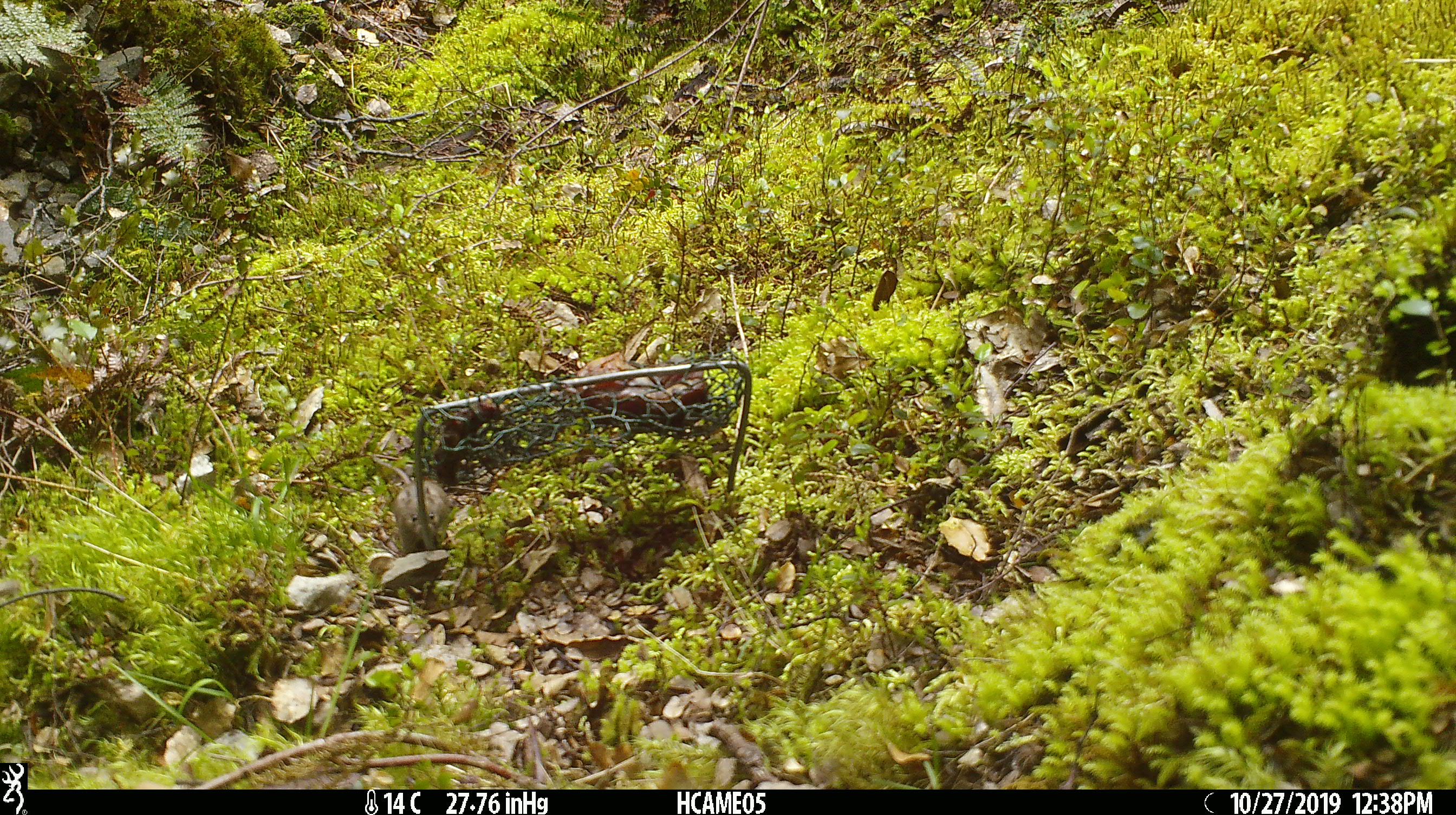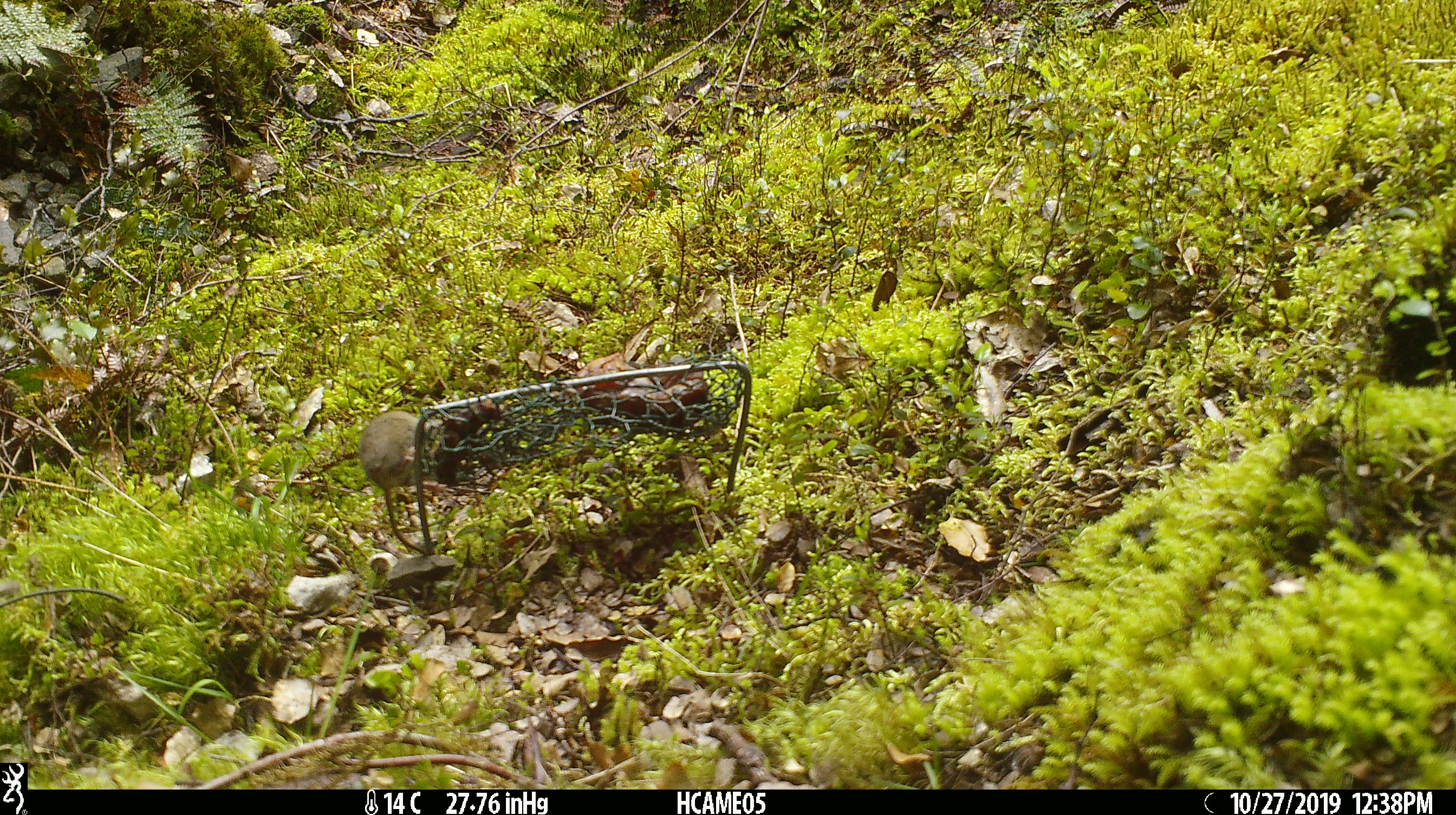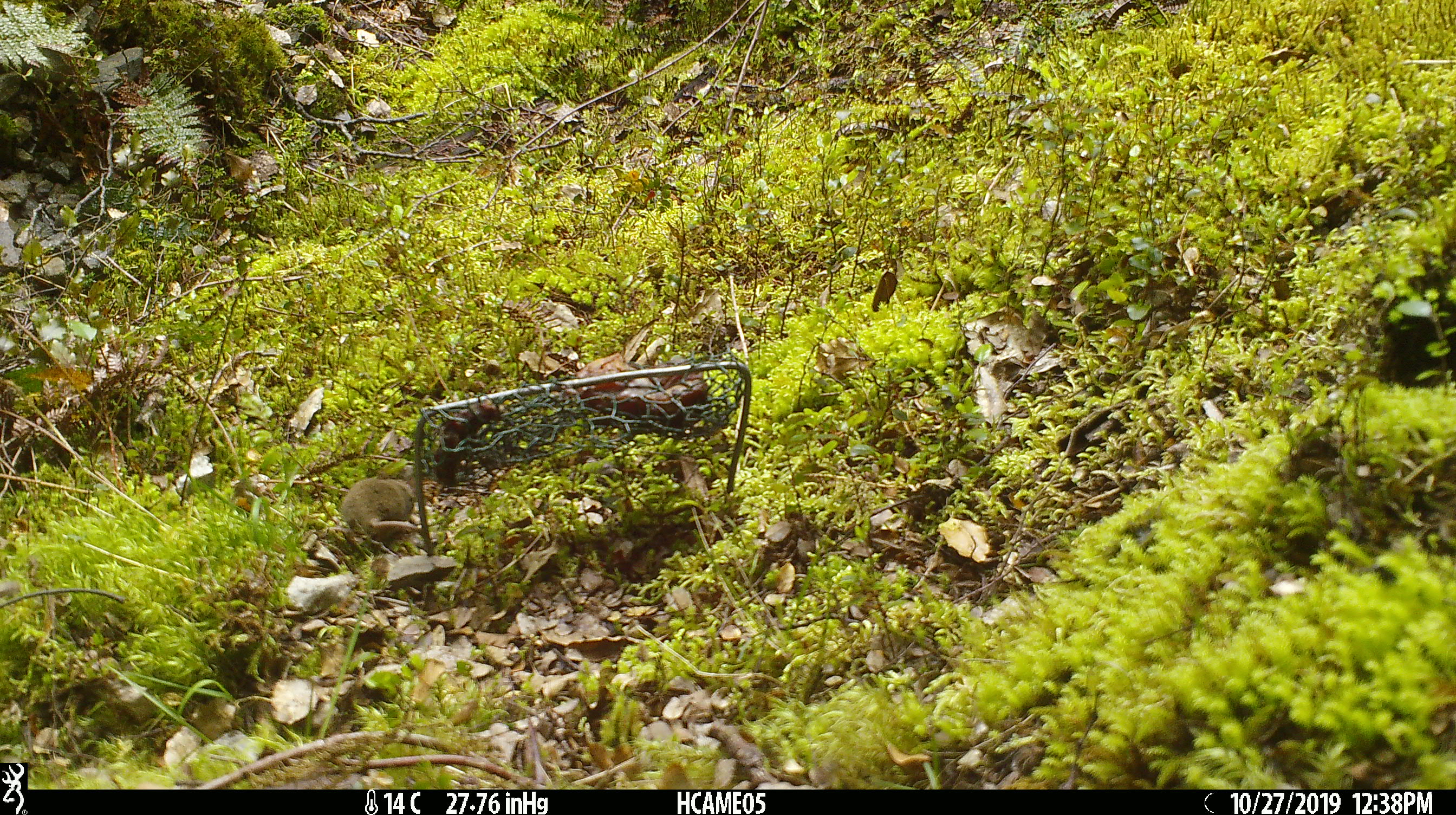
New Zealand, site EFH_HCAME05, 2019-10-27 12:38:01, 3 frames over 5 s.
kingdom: Animalia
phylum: Chordata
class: Mammalia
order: Rodentia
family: Muridae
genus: Mus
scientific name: Mus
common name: mouse